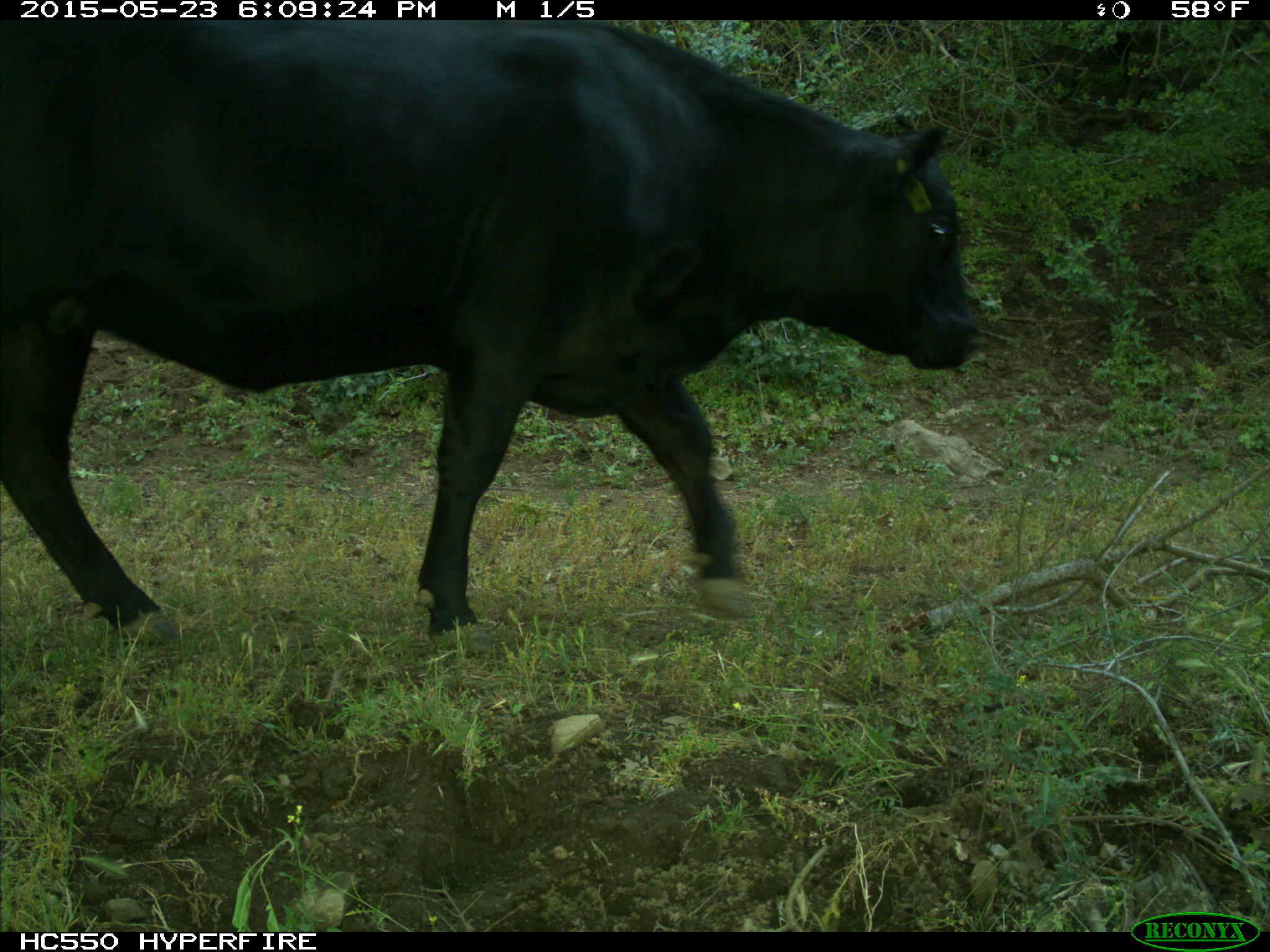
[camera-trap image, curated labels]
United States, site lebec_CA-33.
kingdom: Animalia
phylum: Chordata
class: Mammalia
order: Artiodactyla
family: Bovidae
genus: Bos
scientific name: Bos taurus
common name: domestic cow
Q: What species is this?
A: Bos taurus (domestic cow).